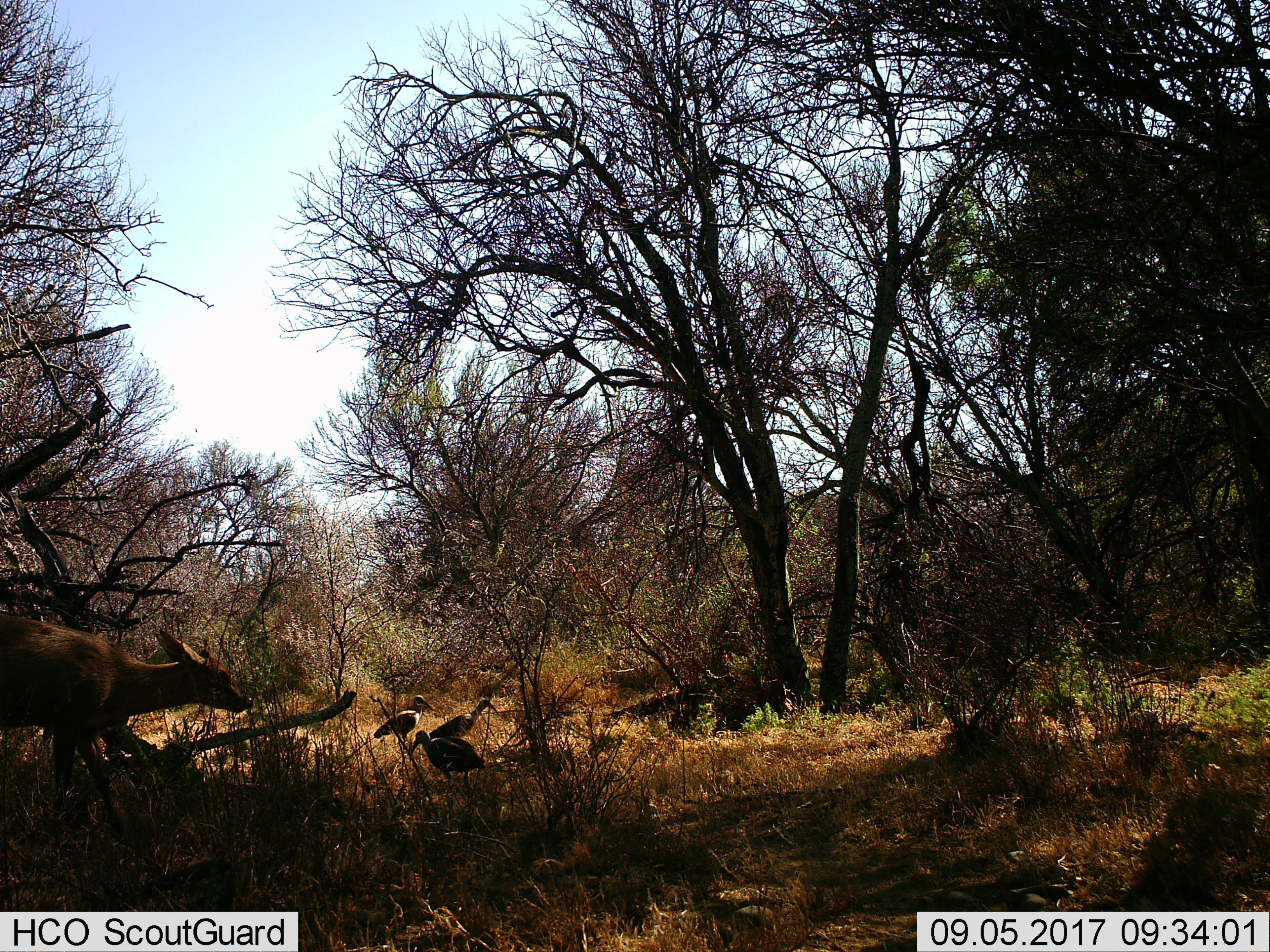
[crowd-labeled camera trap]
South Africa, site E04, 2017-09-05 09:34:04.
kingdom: Animalia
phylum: Chordata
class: Aves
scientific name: Aves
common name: bird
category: birdother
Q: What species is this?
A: Birdother (bird) (Aves).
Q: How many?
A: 3.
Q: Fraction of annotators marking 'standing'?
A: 90%.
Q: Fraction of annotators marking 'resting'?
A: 0%.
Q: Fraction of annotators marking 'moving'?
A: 10%.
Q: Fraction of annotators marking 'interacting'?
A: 0%.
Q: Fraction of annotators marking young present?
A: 0%.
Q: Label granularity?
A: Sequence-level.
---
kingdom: Animalia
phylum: Chordata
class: Mammalia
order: Artiodactyla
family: Bovidae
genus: Redunca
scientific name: Redunca fulvorufula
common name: mountain reedbuck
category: reedbuckmountain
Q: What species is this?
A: Reedbuckmountain (mountain reedbuck) (Redunca fulvorufula).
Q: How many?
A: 1.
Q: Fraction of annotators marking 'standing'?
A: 33%.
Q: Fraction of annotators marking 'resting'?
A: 0%.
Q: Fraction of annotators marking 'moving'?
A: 67%.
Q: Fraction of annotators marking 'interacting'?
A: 0%.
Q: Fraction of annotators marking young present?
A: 0%.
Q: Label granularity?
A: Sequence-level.